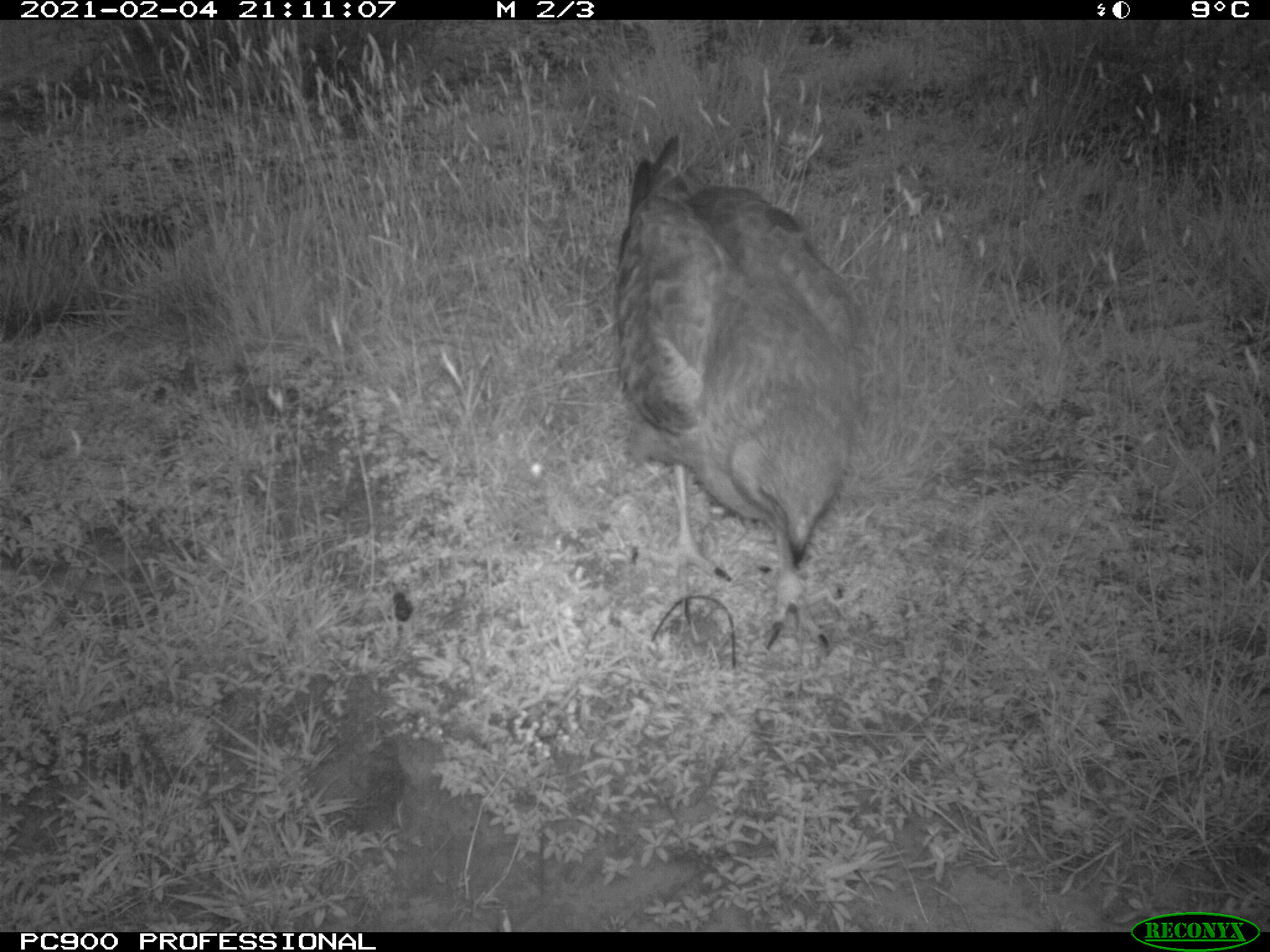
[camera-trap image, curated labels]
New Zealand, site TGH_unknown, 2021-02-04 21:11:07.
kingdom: Animalia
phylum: Chordata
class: Aves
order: Accipitriformes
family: Accipitridae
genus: Circus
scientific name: Circus approximans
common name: swamp harrier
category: harrier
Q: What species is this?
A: Harrier (swamp harrier) (Circus approximans).